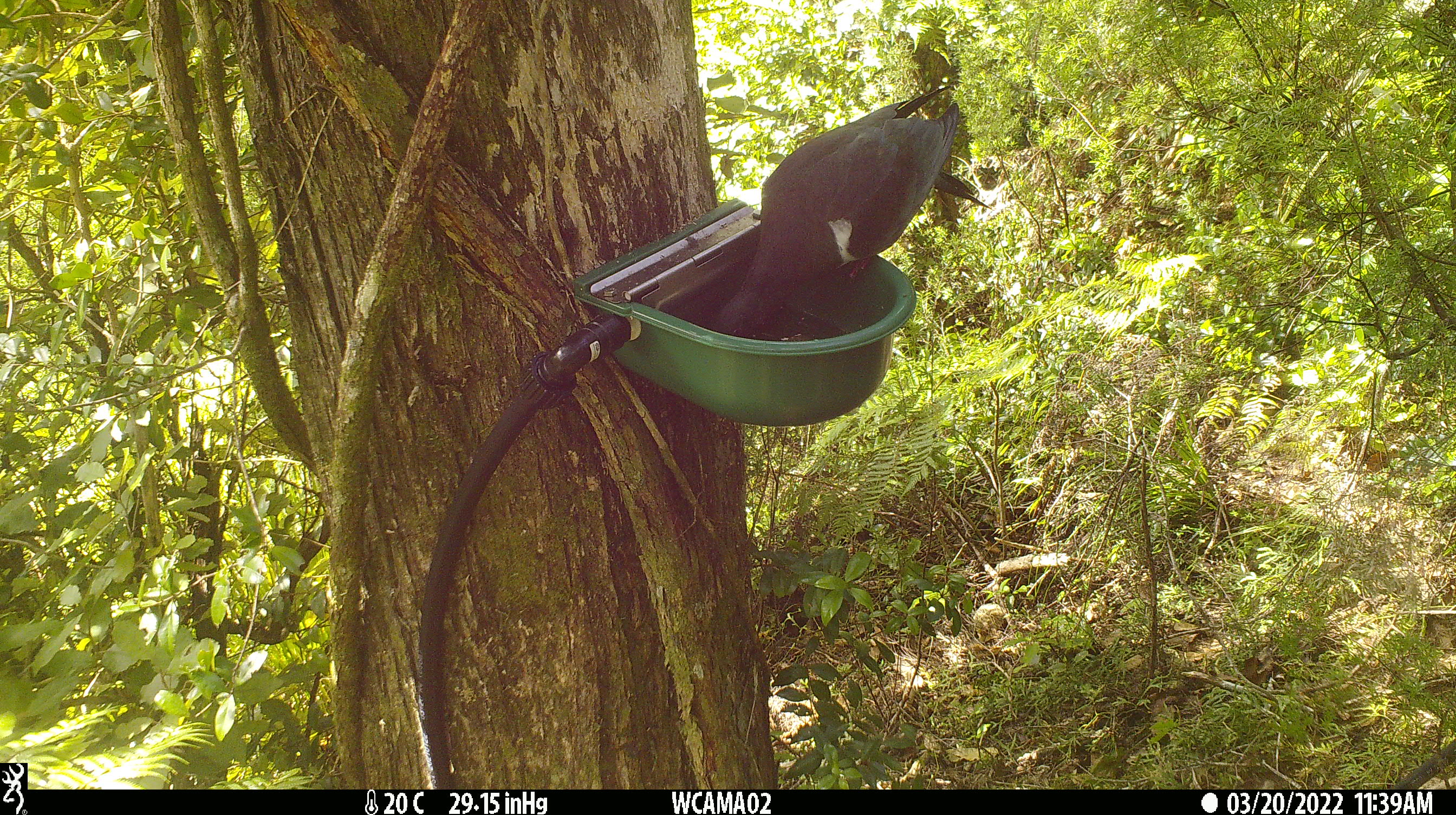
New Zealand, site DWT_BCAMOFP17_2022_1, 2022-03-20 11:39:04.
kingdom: Animalia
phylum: Chordata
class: Aves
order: Columbiformes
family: Columbidae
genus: Hemiphaga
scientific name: Hemiphaga novaeseelandiae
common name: new zealand pigeon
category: kereru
Kereru (new zealand pigeon) (Hemiphaga novaeseelandiae).